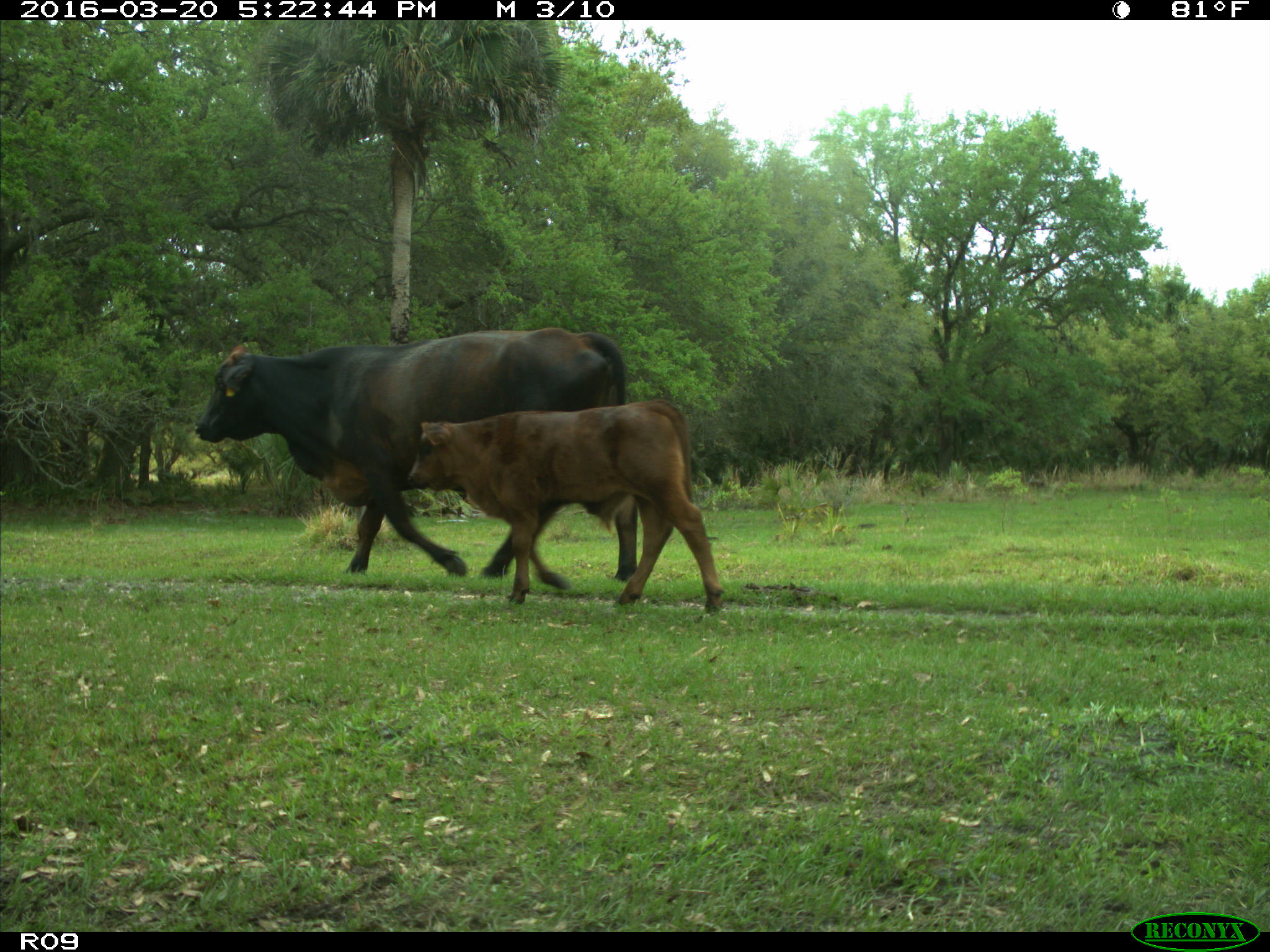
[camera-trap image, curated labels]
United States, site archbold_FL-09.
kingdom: Animalia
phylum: Chordata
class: Mammalia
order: Artiodactyla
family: Bovidae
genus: Bos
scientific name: Bos taurus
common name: domestic cow